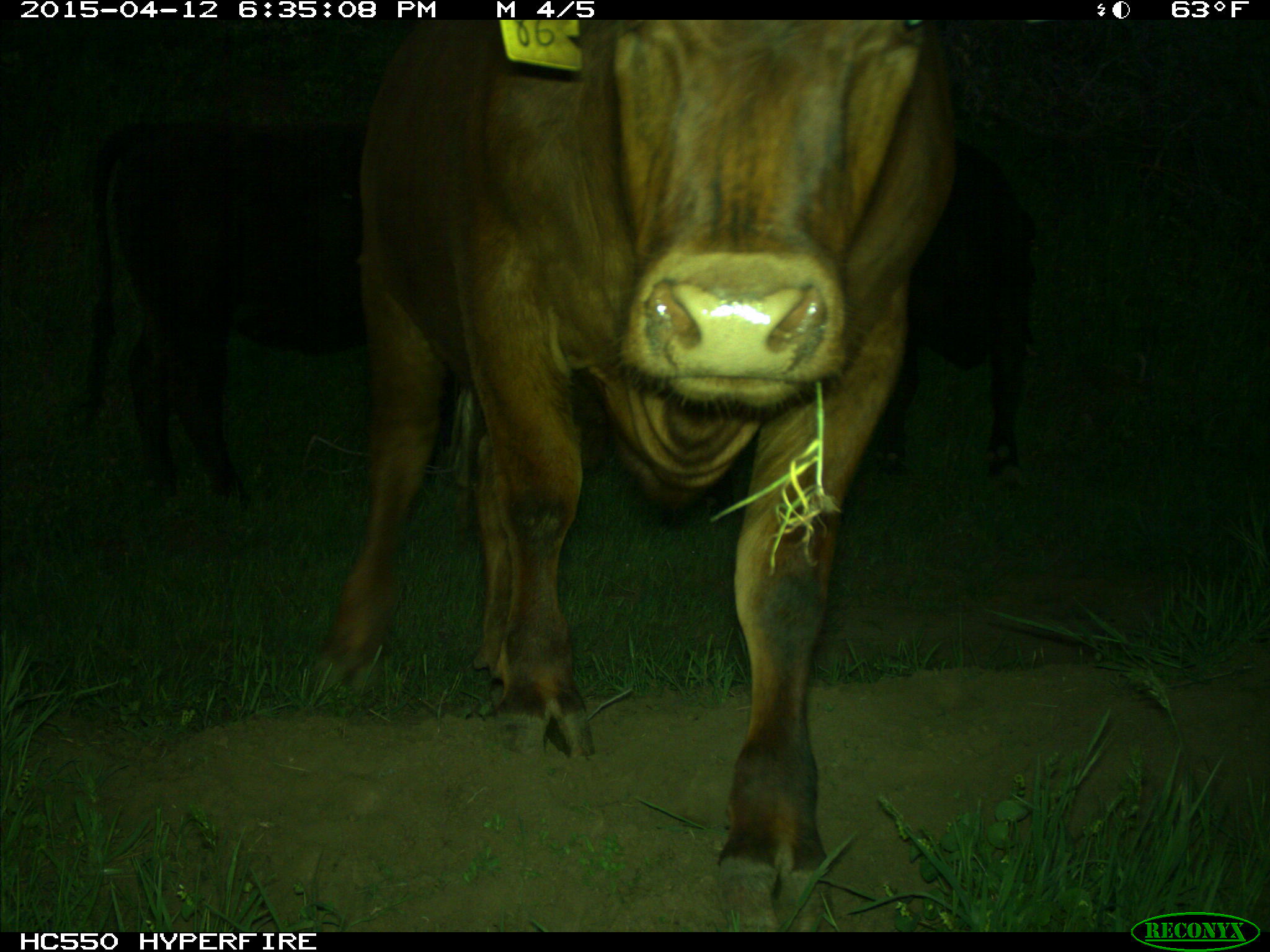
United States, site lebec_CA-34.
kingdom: Animalia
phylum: Chordata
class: Mammalia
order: Artiodactyla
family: Bovidae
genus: Bos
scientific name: Bos taurus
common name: domestic cow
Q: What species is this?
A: Bos taurus (domestic cow).